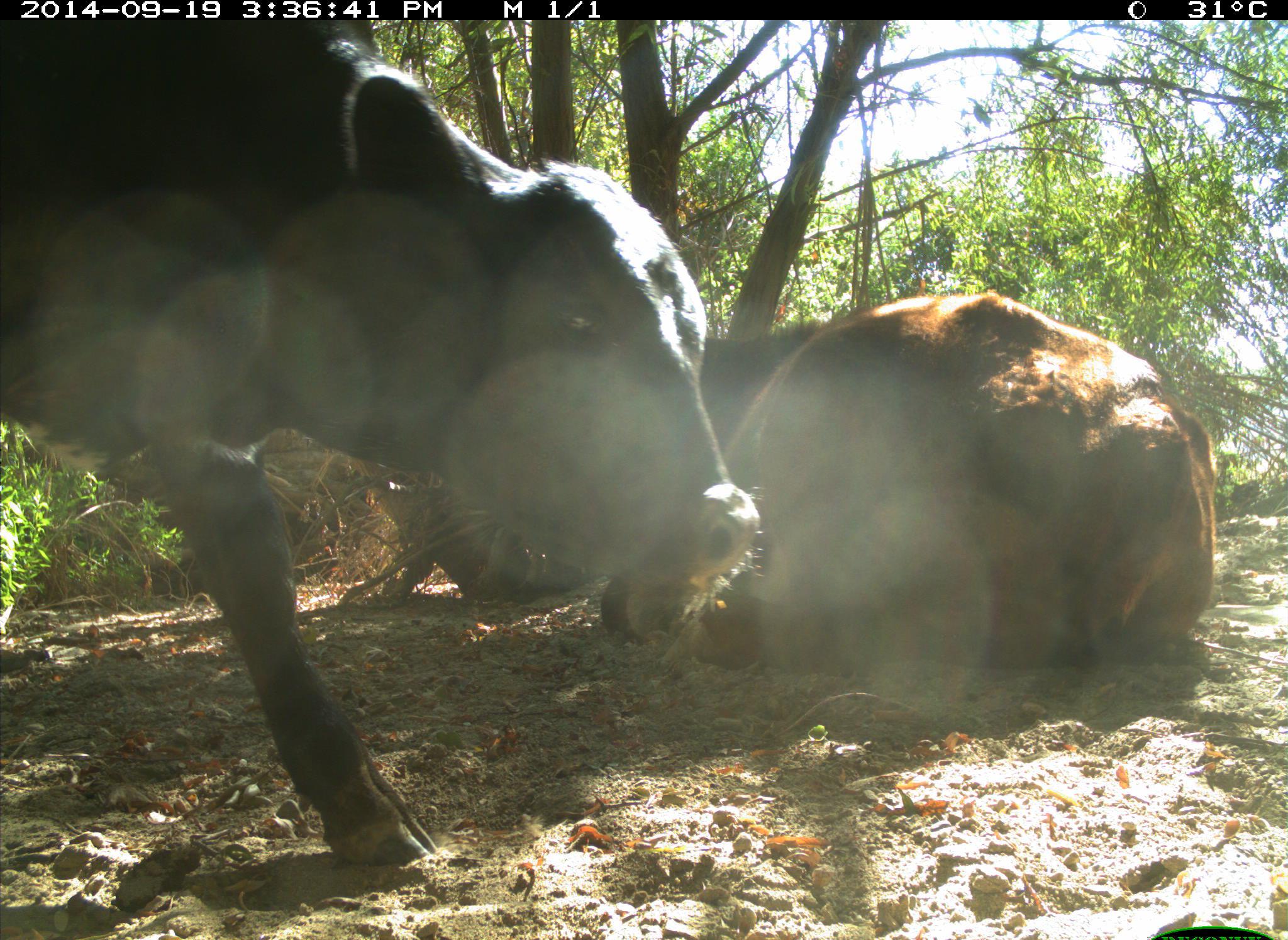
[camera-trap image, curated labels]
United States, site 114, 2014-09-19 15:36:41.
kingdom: Animalia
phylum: Chordata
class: Mammalia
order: Artiodactyla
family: Bovidae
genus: Bos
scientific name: Bos taurus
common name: cow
Cow (Bos taurus).